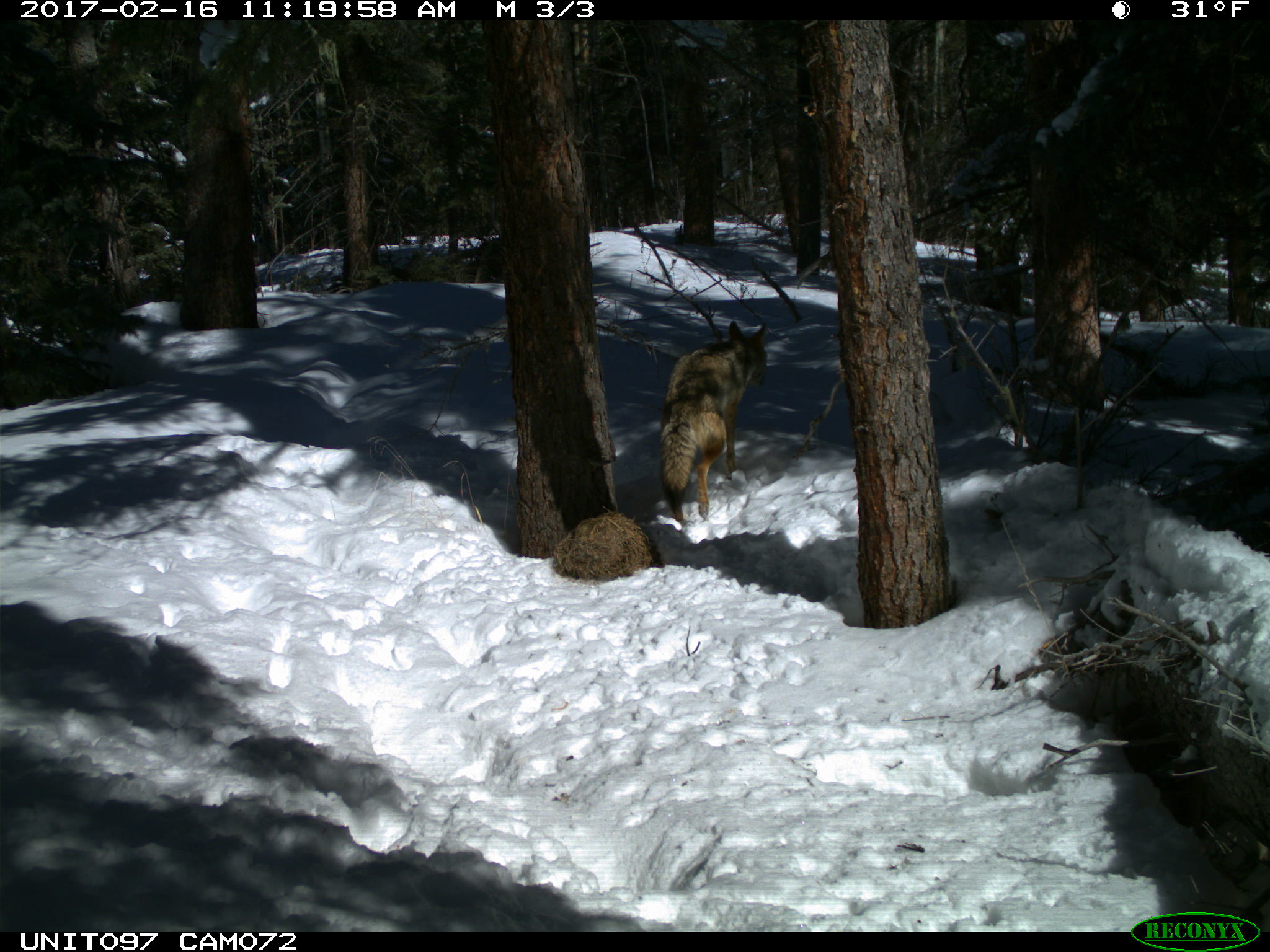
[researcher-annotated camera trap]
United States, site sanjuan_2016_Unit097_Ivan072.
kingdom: Animalia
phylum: Chordata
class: Mammalia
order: Carnivora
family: Canidae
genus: Canis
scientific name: Canis latrans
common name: coyote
Canis latrans (coyote).